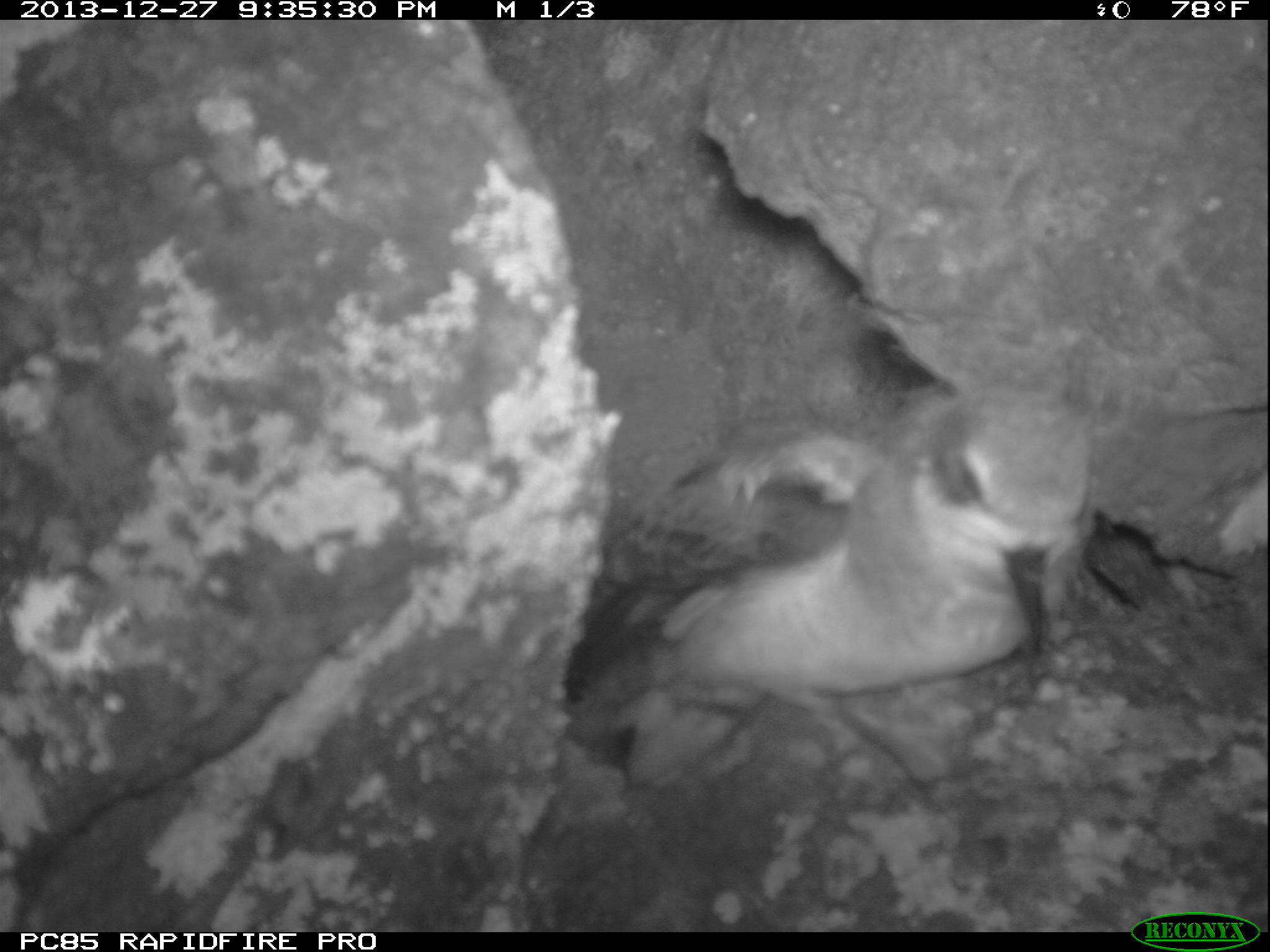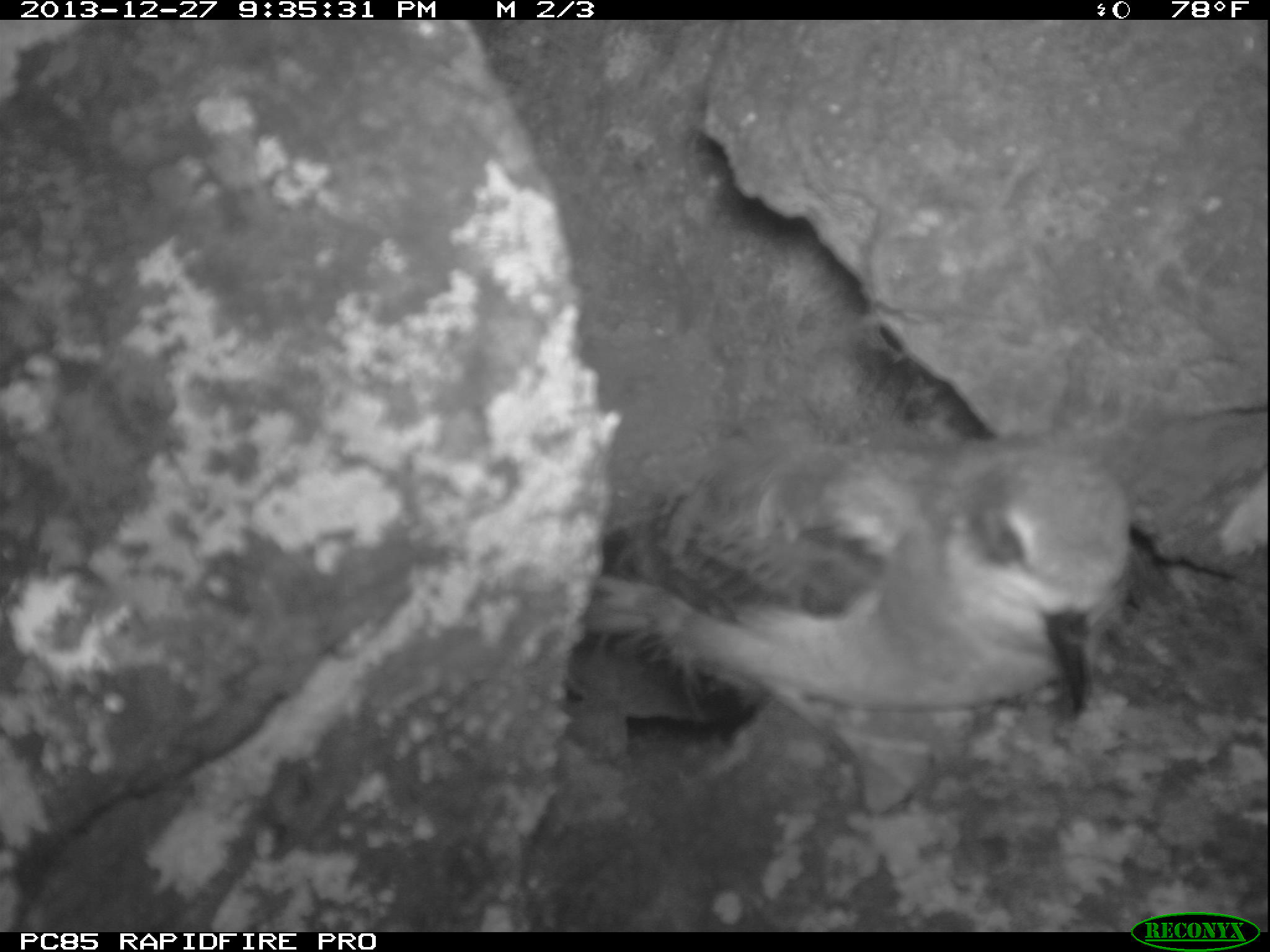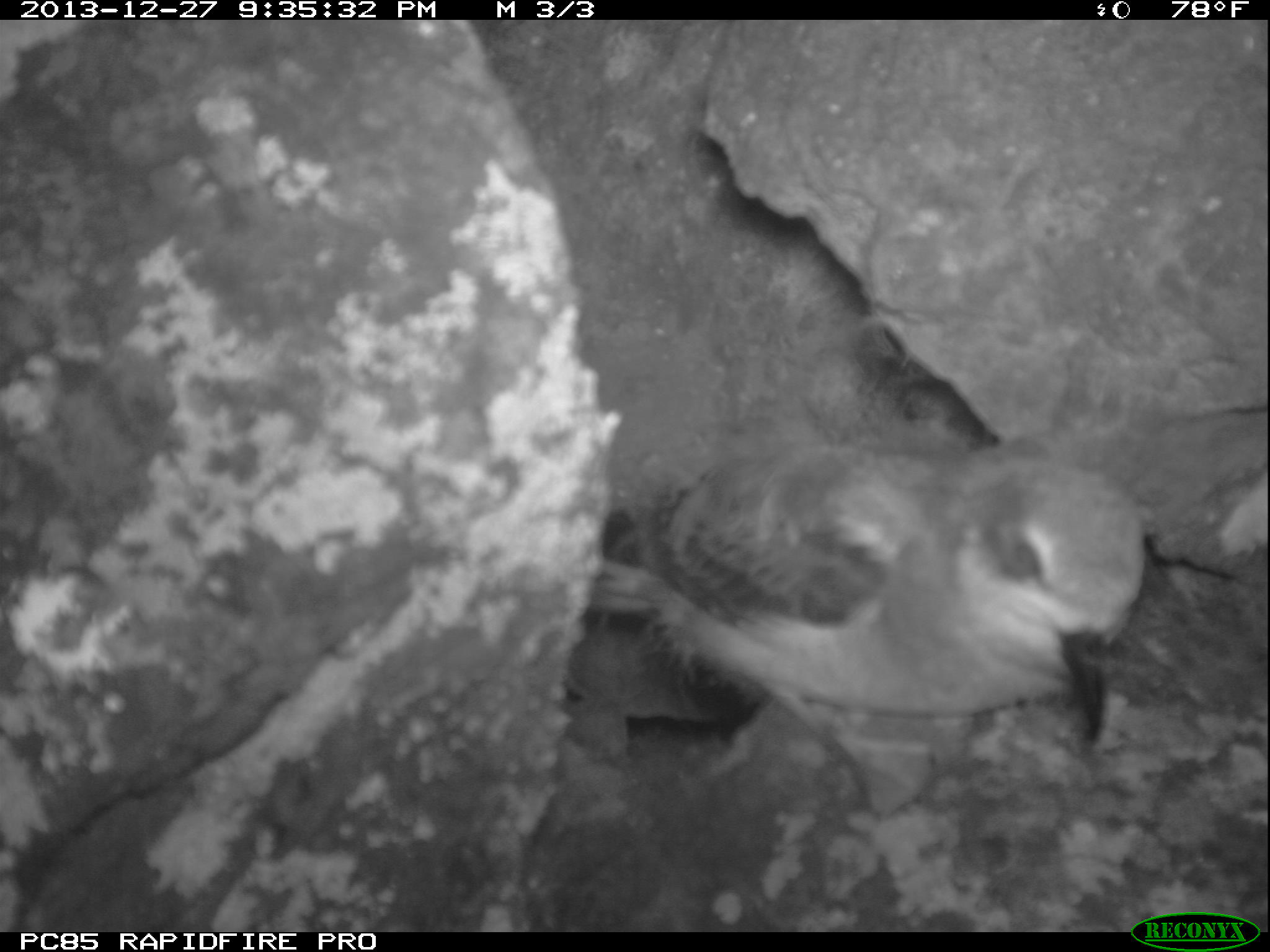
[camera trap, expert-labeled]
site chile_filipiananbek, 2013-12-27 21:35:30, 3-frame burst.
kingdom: Animalia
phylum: Chordata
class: Aves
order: Procellariiformes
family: Procellariidae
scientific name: Procellariidae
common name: petrel chick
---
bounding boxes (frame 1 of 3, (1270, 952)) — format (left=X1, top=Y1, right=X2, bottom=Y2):
petrel chick: (left=556, top=373, right=1099, bottom=798)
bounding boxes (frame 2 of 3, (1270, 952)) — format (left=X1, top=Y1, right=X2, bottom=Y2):
petrel chick: (left=564, top=416, right=1135, bottom=762)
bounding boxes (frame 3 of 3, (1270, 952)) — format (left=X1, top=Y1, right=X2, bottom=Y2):
petrel chick: (left=566, top=423, right=1171, bottom=838)